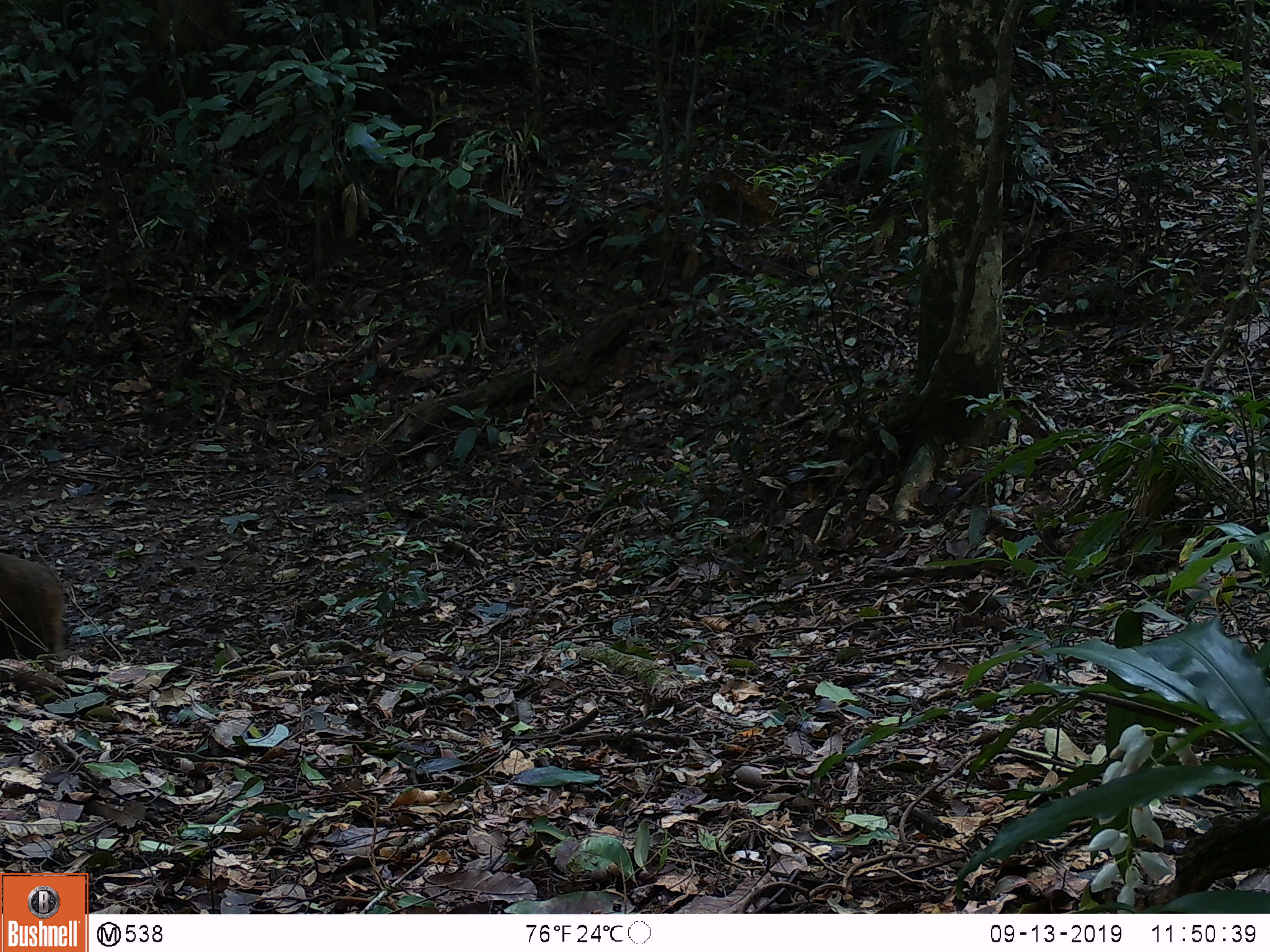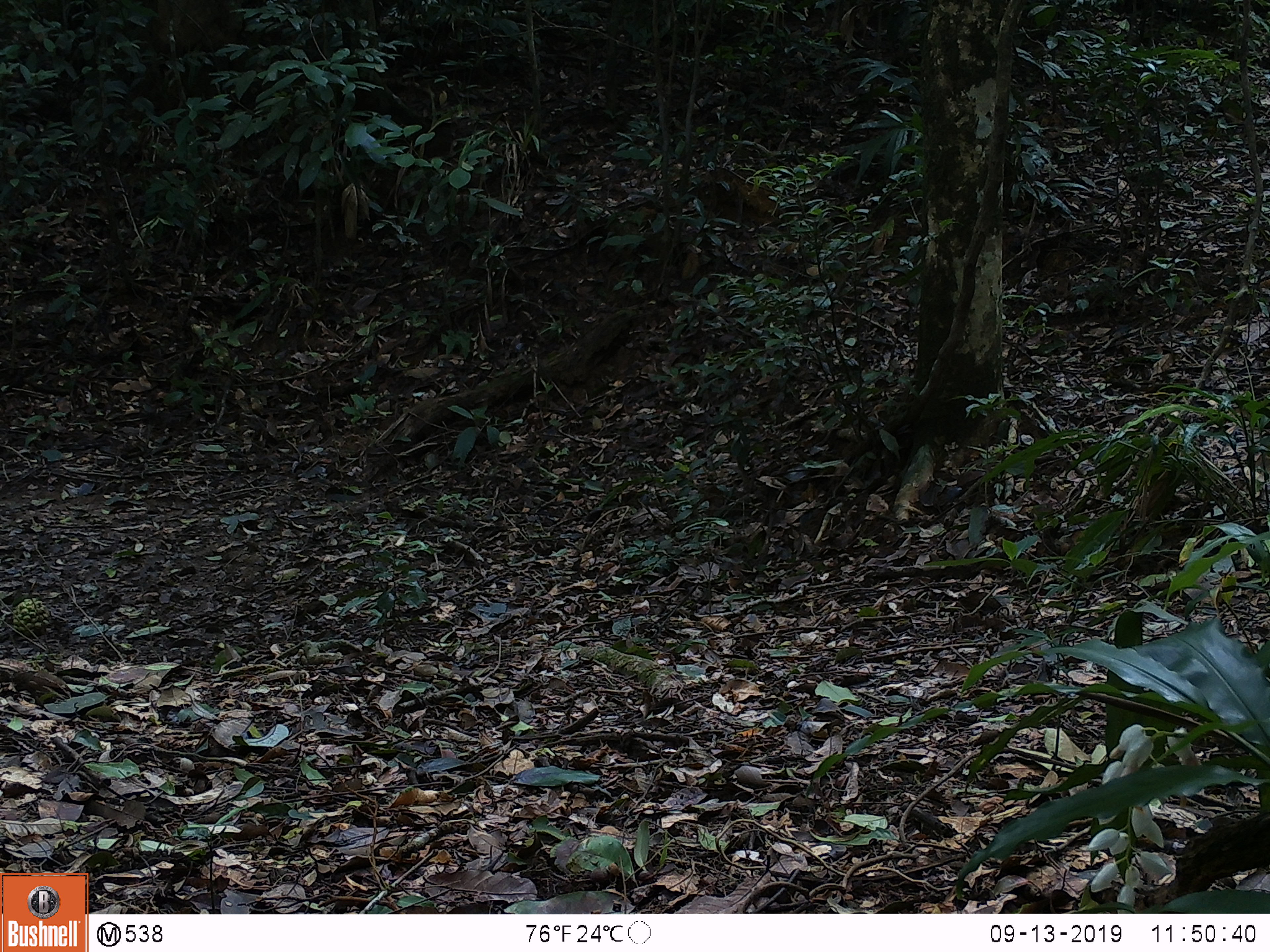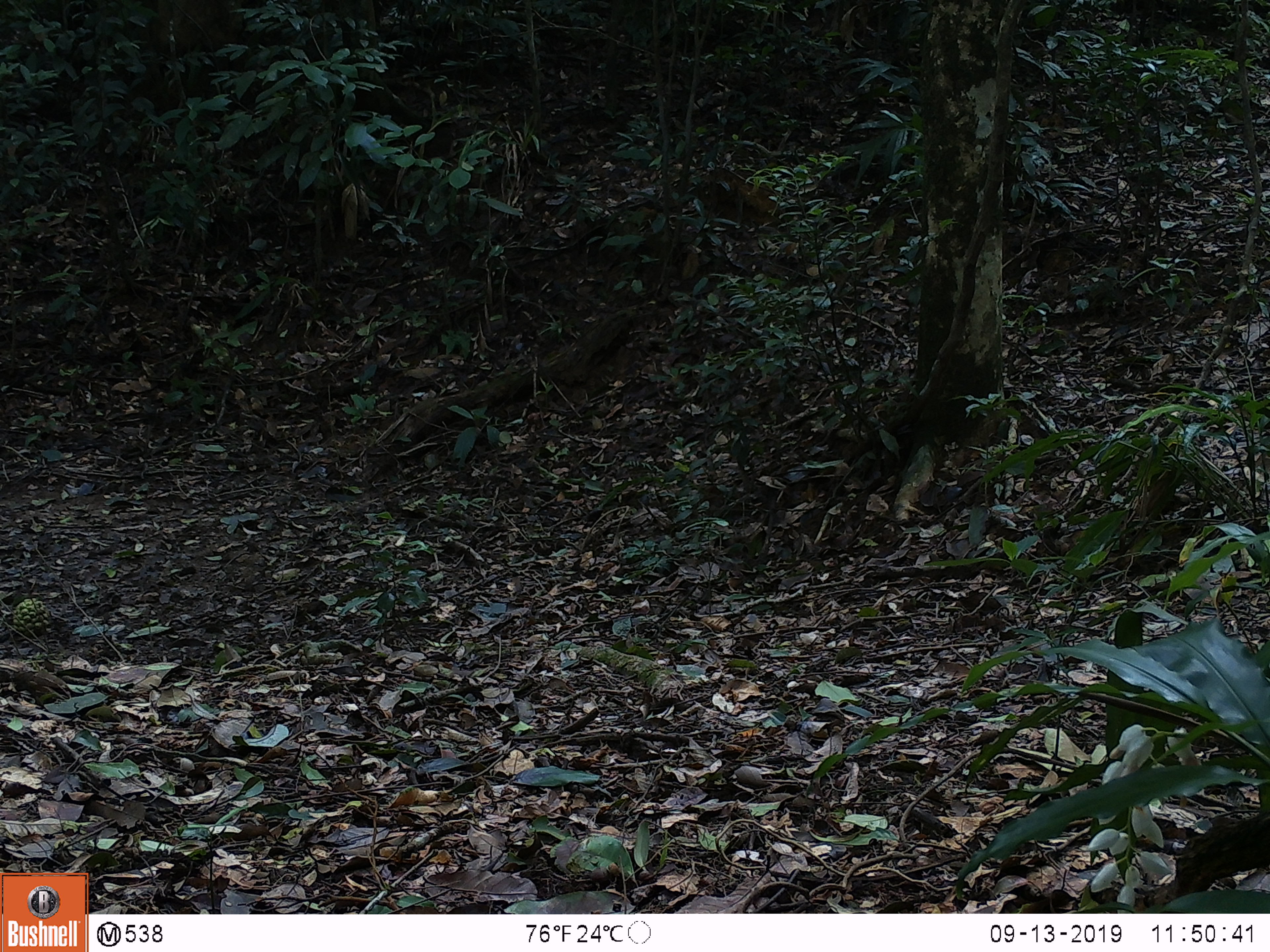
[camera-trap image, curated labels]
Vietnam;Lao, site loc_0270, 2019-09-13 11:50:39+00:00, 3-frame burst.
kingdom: Animalia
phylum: Chordata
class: Mammalia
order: Primates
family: Cercopithecidae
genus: Macaca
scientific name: Macaca arctoides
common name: stump-tailed macaque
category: stump tailed macaque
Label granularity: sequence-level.